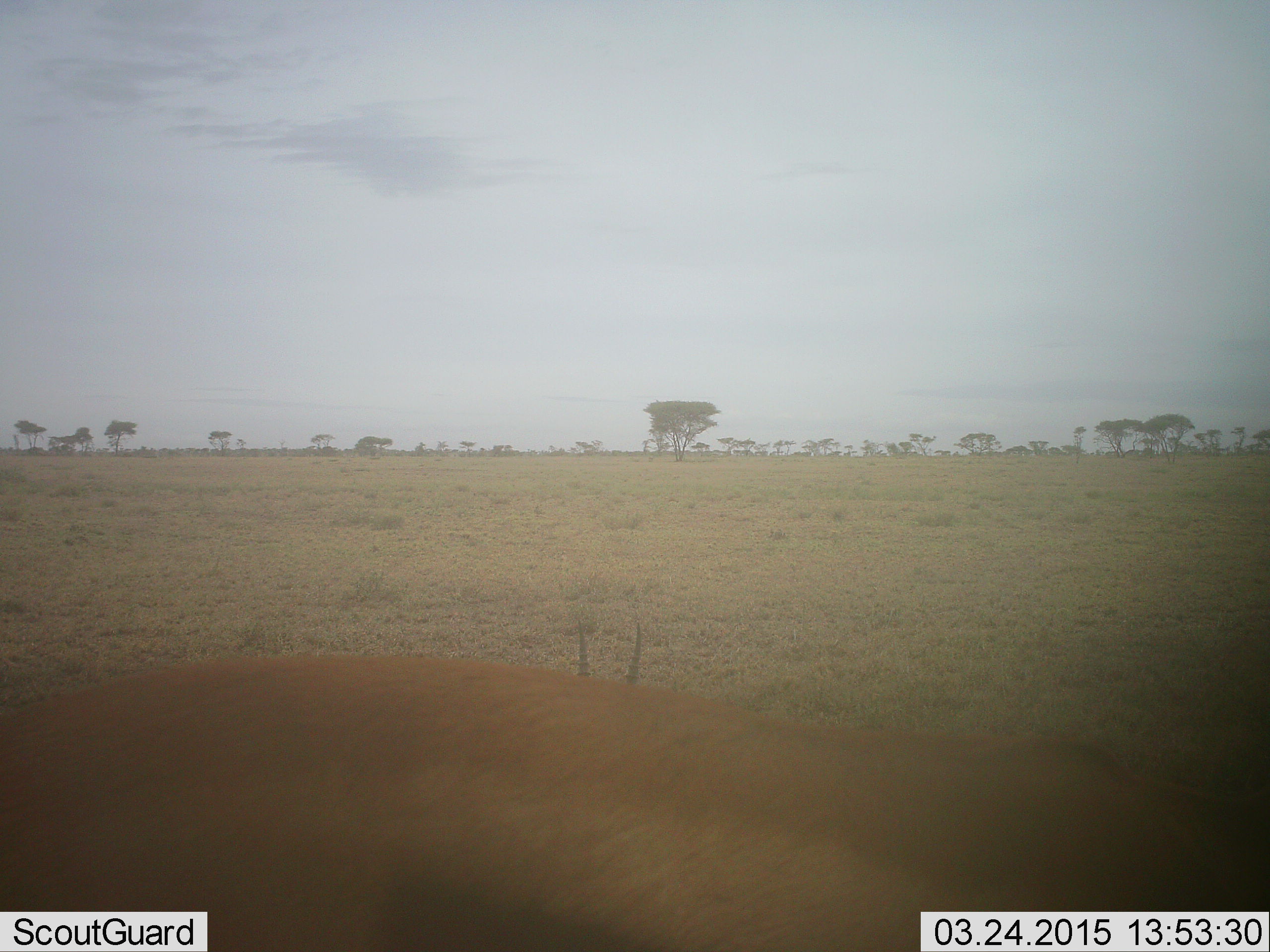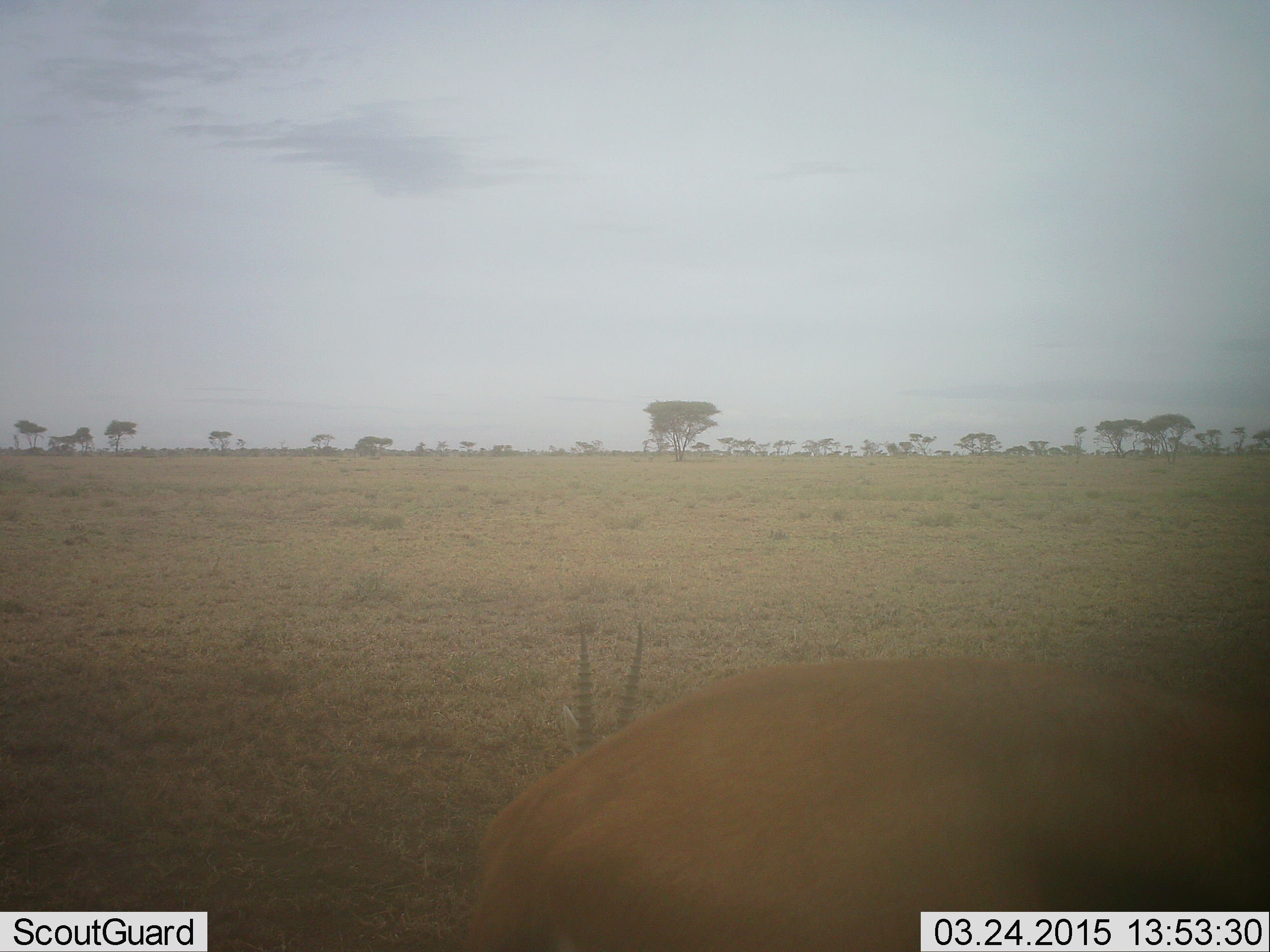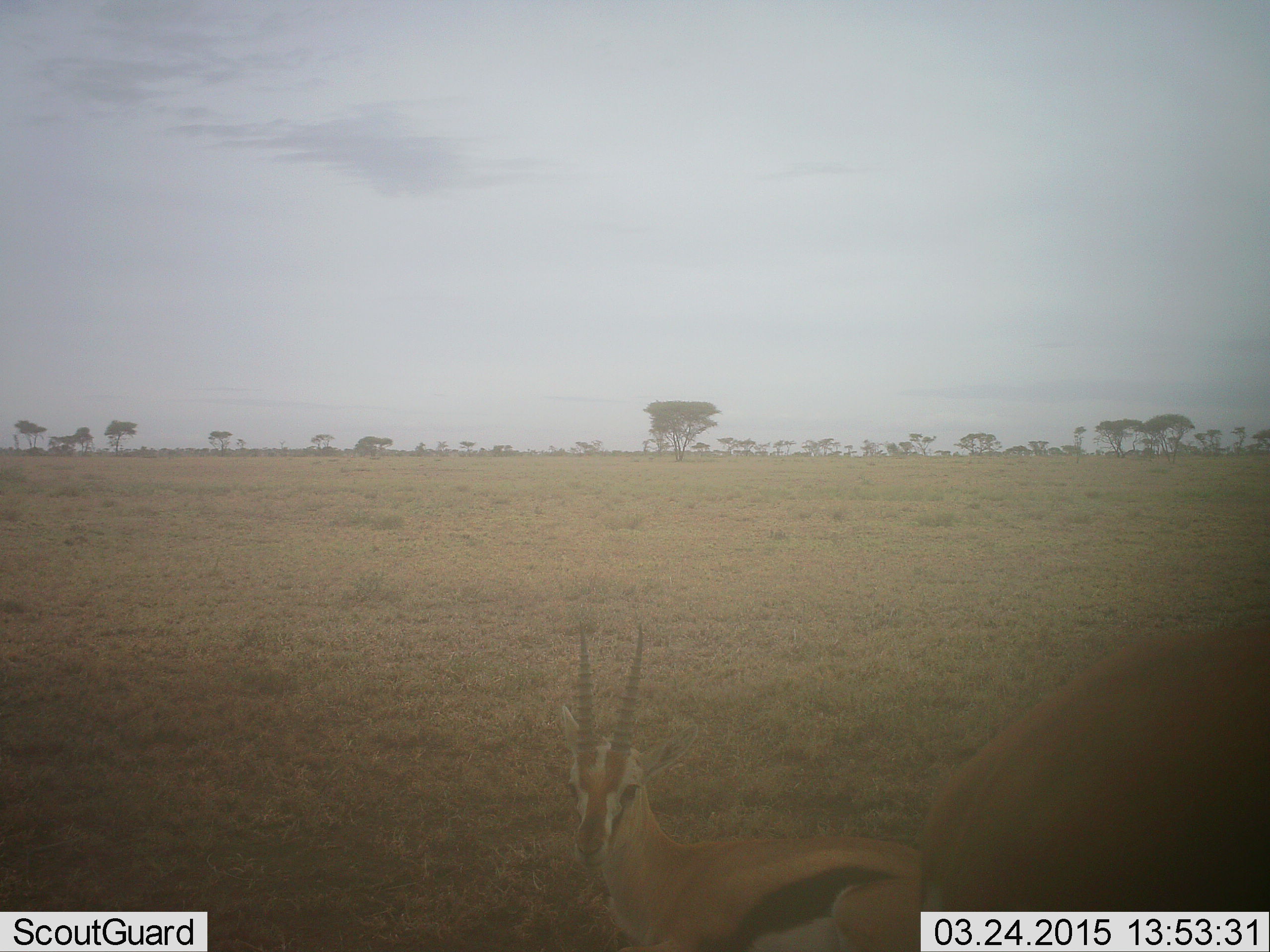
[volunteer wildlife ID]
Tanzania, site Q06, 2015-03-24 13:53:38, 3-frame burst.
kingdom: Animalia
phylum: Chordata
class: Mammalia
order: Artiodactyla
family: Bovidae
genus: Eudorcas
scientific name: Eudorcas thomsonii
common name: thomson's gazelle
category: gazellethomsons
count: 2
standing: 30%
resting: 80%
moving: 70%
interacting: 0%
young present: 10%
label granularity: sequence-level